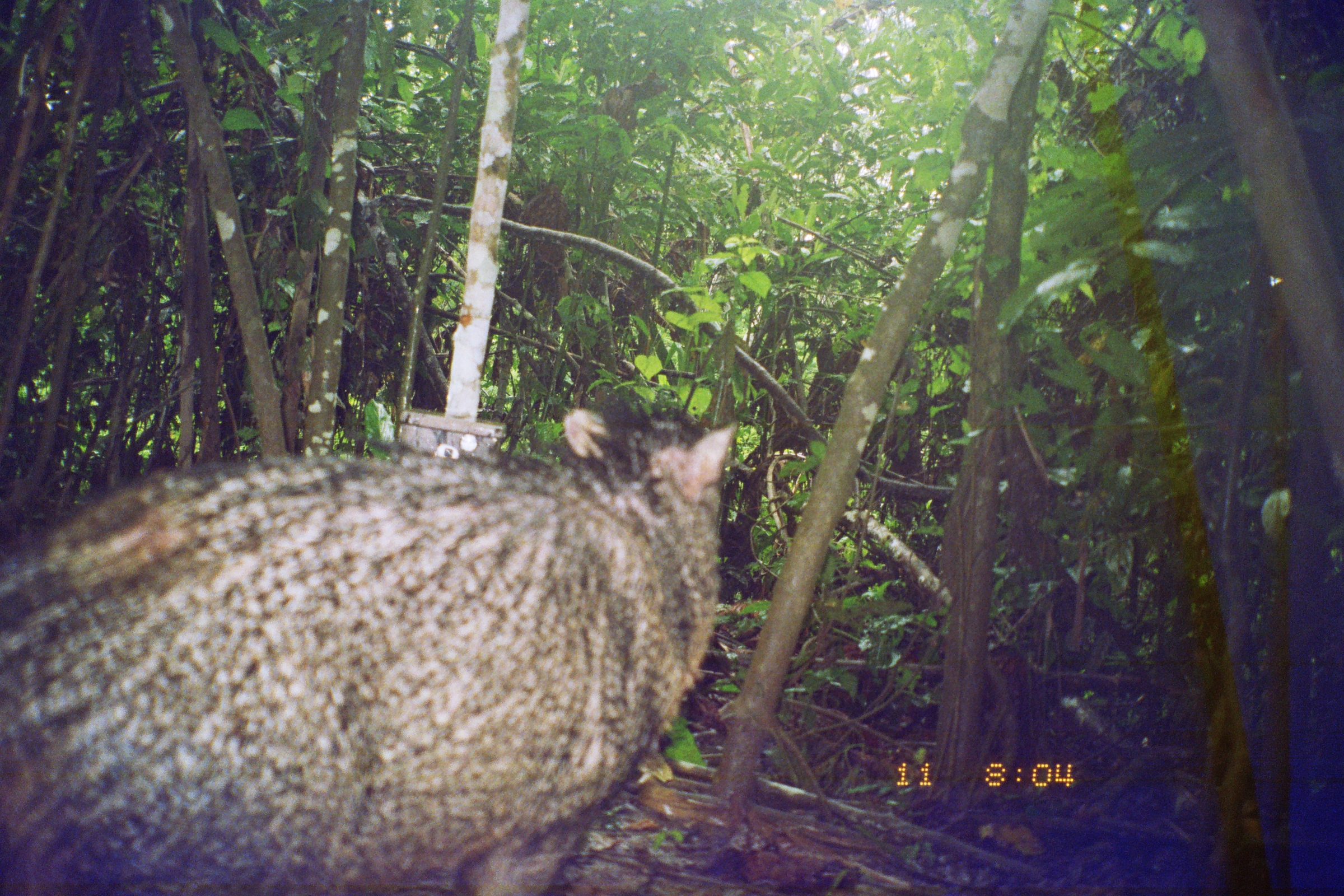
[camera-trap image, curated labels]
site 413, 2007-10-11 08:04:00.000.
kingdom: Animalia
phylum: Chordata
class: Mammalia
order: Artiodactyla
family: Tayassuidae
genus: Tayassu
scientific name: Tayassu pecari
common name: white-lipped peccary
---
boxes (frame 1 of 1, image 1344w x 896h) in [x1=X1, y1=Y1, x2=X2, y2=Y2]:
tayassu pecari: [x1=0, y1=404, x2=739, y2=894]